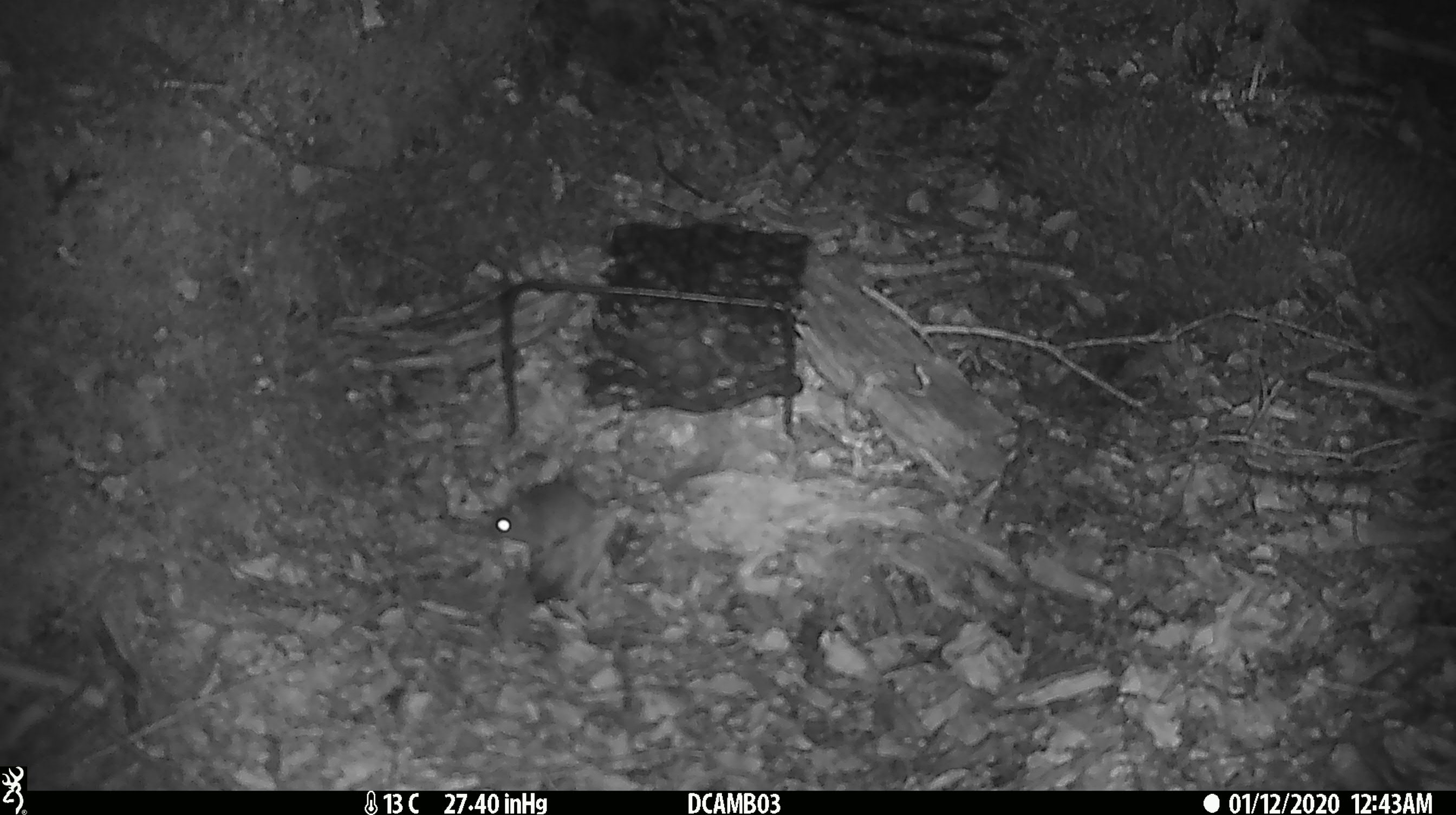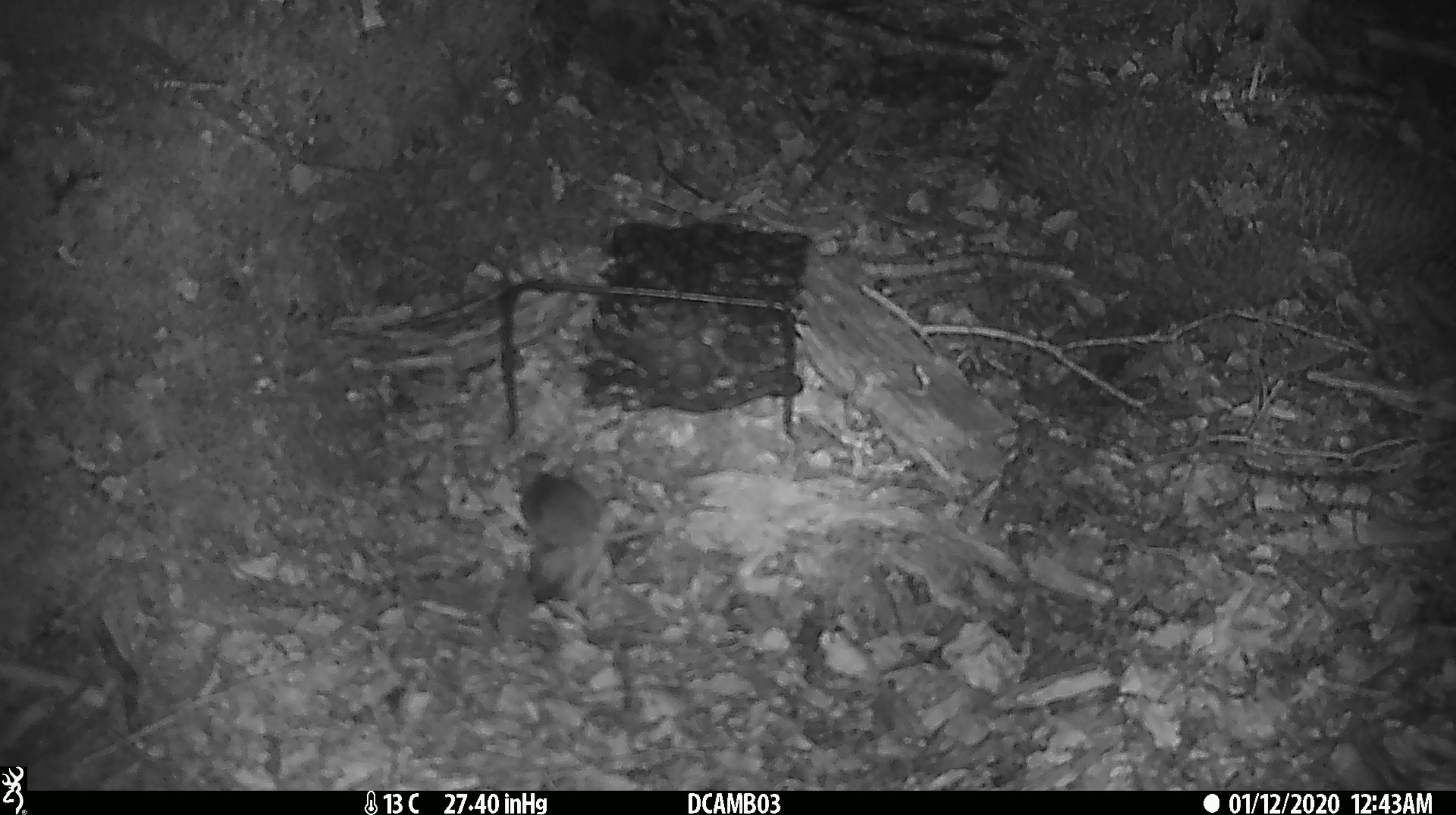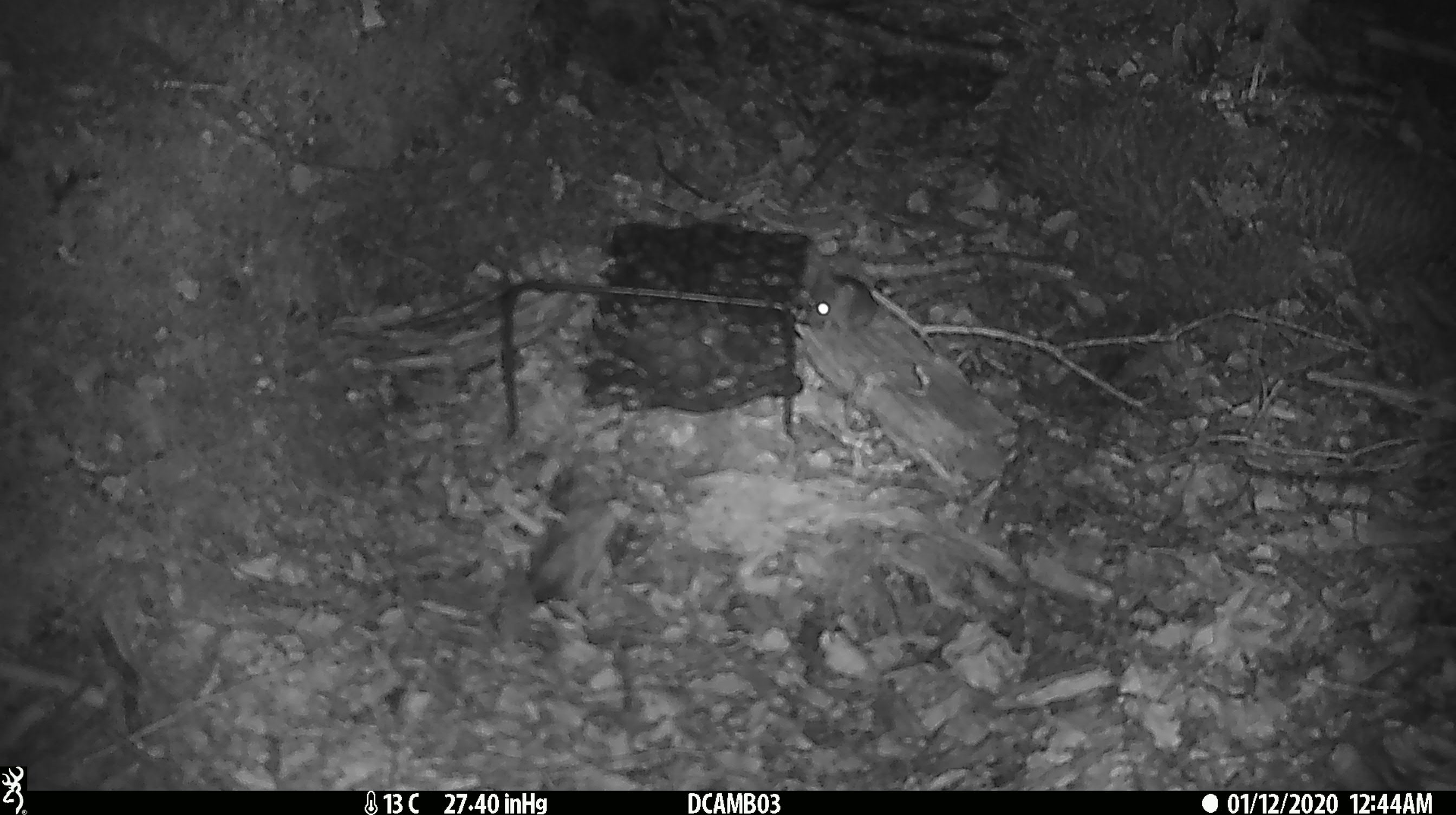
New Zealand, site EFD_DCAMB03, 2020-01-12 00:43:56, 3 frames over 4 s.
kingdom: Animalia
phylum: Chordata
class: Mammalia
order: Rodentia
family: Muridae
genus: Mus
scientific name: Mus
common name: mouse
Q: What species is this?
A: Mouse (Mus).